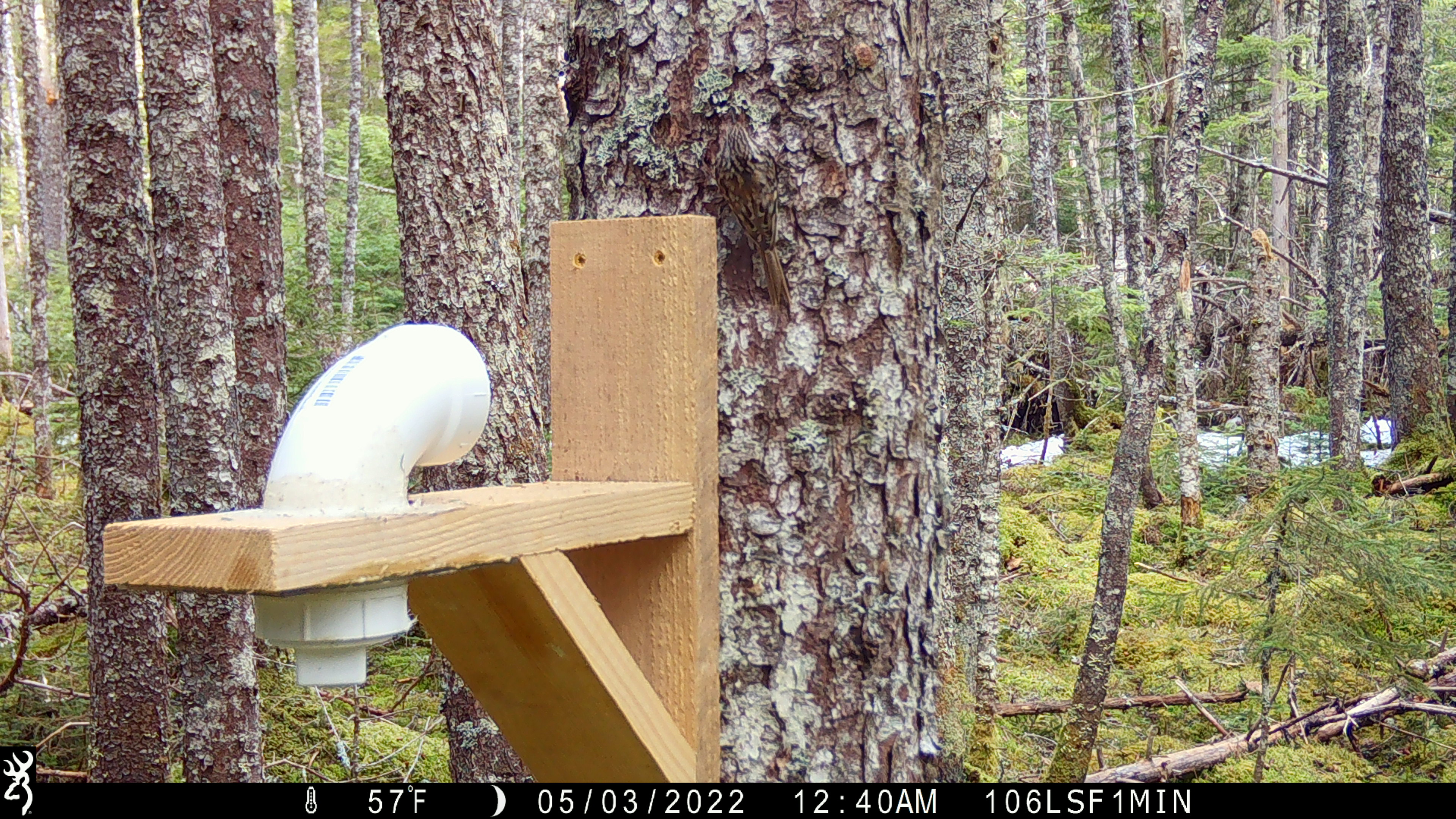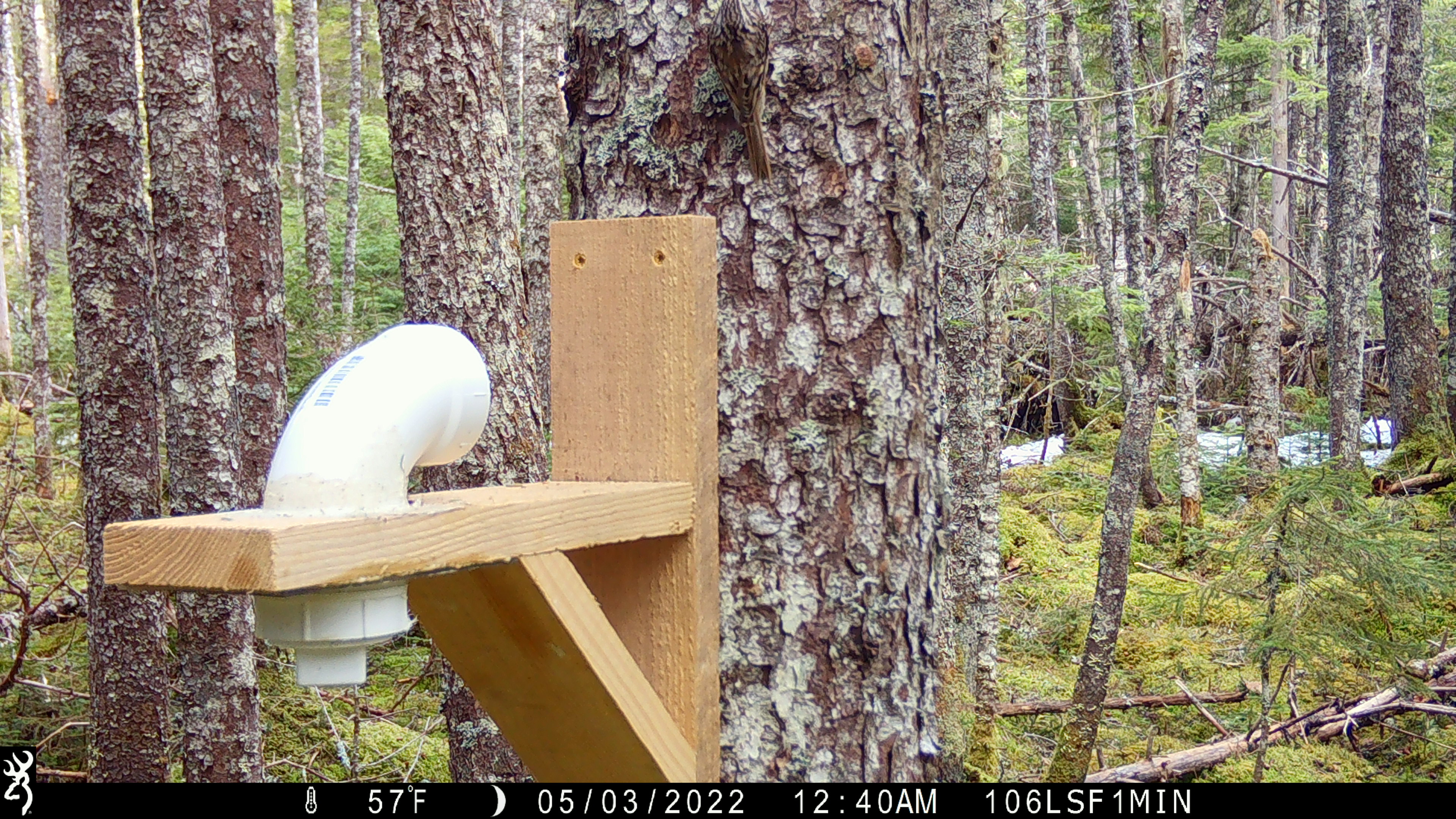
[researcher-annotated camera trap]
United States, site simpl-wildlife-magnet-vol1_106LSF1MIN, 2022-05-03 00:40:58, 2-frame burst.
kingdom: Animalia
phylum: Chordata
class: Aves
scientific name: Aves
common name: bird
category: bird sp.